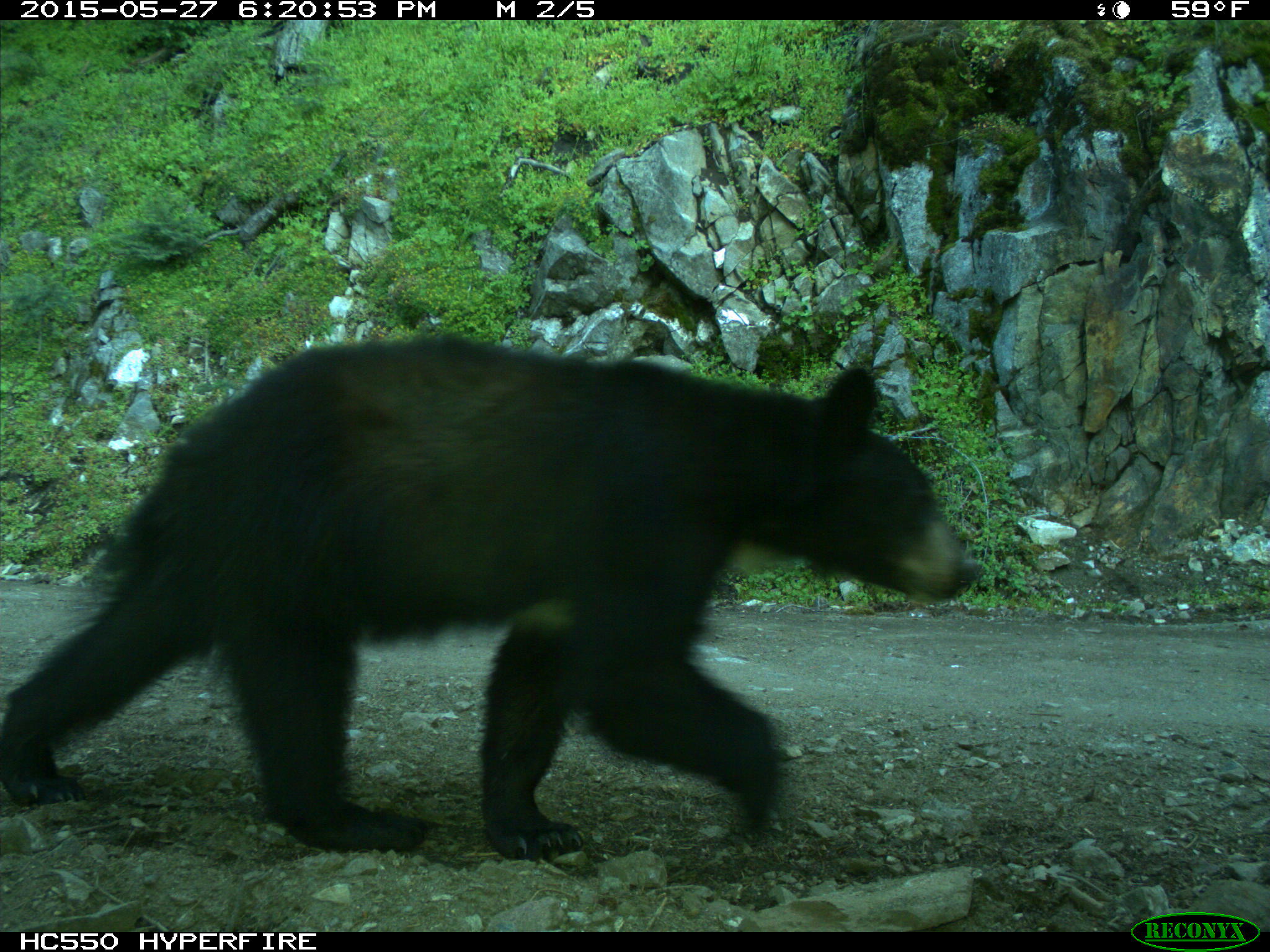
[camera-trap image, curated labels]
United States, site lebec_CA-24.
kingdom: Animalia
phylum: Chordata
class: Mammalia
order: Carnivora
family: Ursidae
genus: Ursus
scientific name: Ursus americanus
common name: american black bear